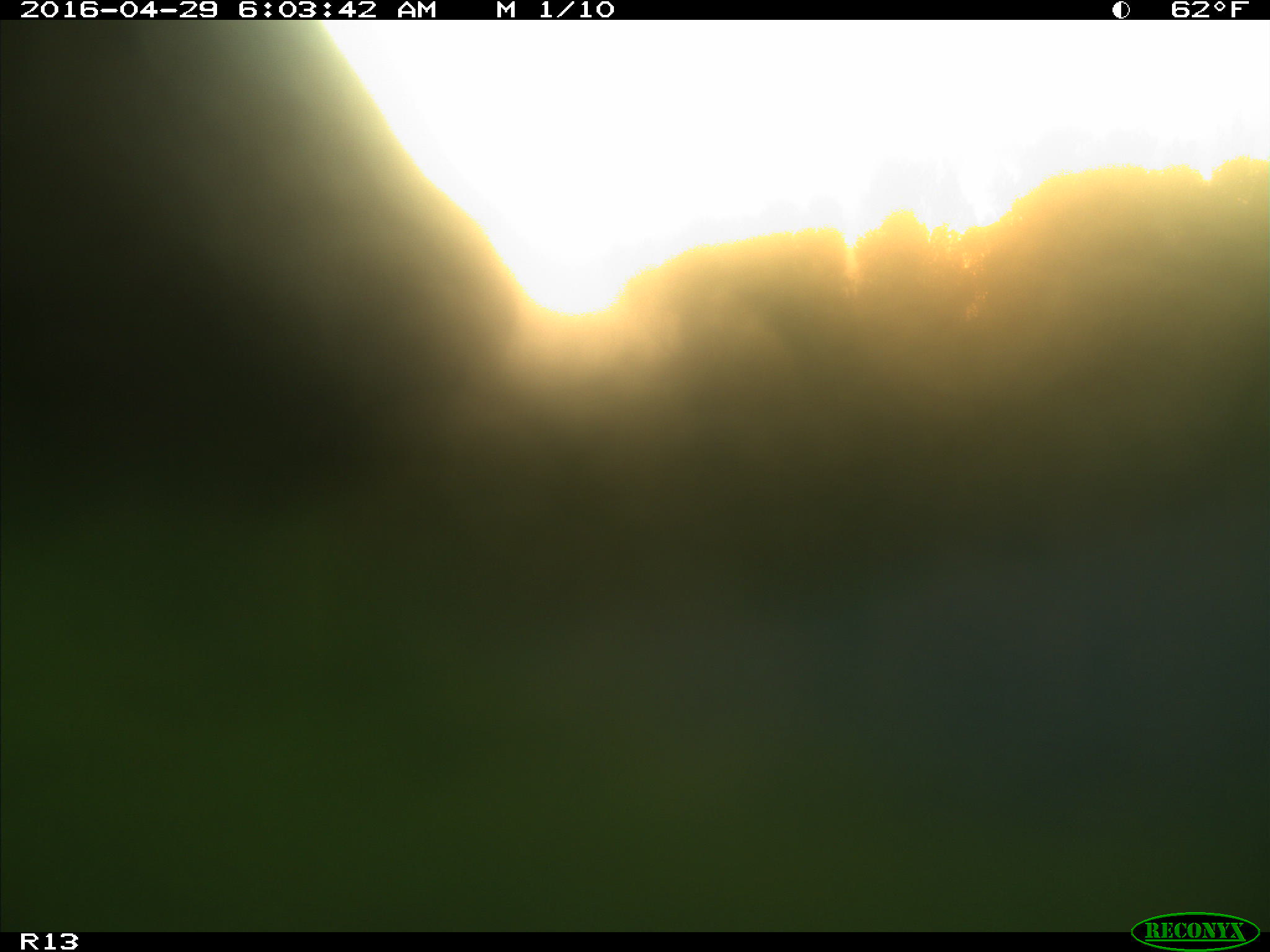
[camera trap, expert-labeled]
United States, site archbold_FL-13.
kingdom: Animalia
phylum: Chordata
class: Mammalia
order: Artiodactyla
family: Bovidae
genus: Bos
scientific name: Bos taurus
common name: domestic cow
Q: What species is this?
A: Bos taurus (domestic cow).